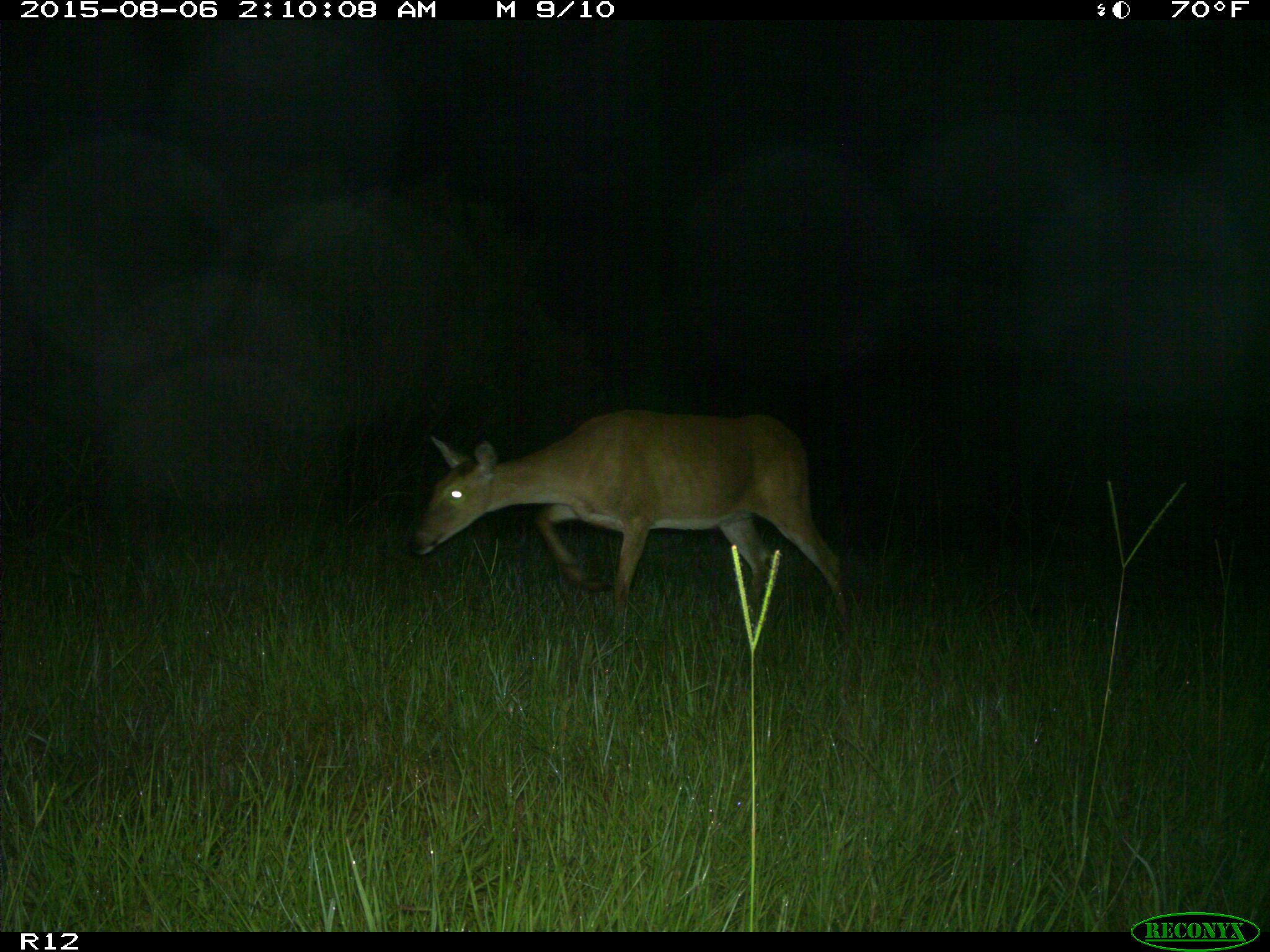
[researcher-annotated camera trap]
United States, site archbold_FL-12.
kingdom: Animalia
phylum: Chordata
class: Mammalia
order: Artiodactyla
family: Cervidae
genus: Odocoileus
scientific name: Odocoileus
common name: deer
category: unidentified deer